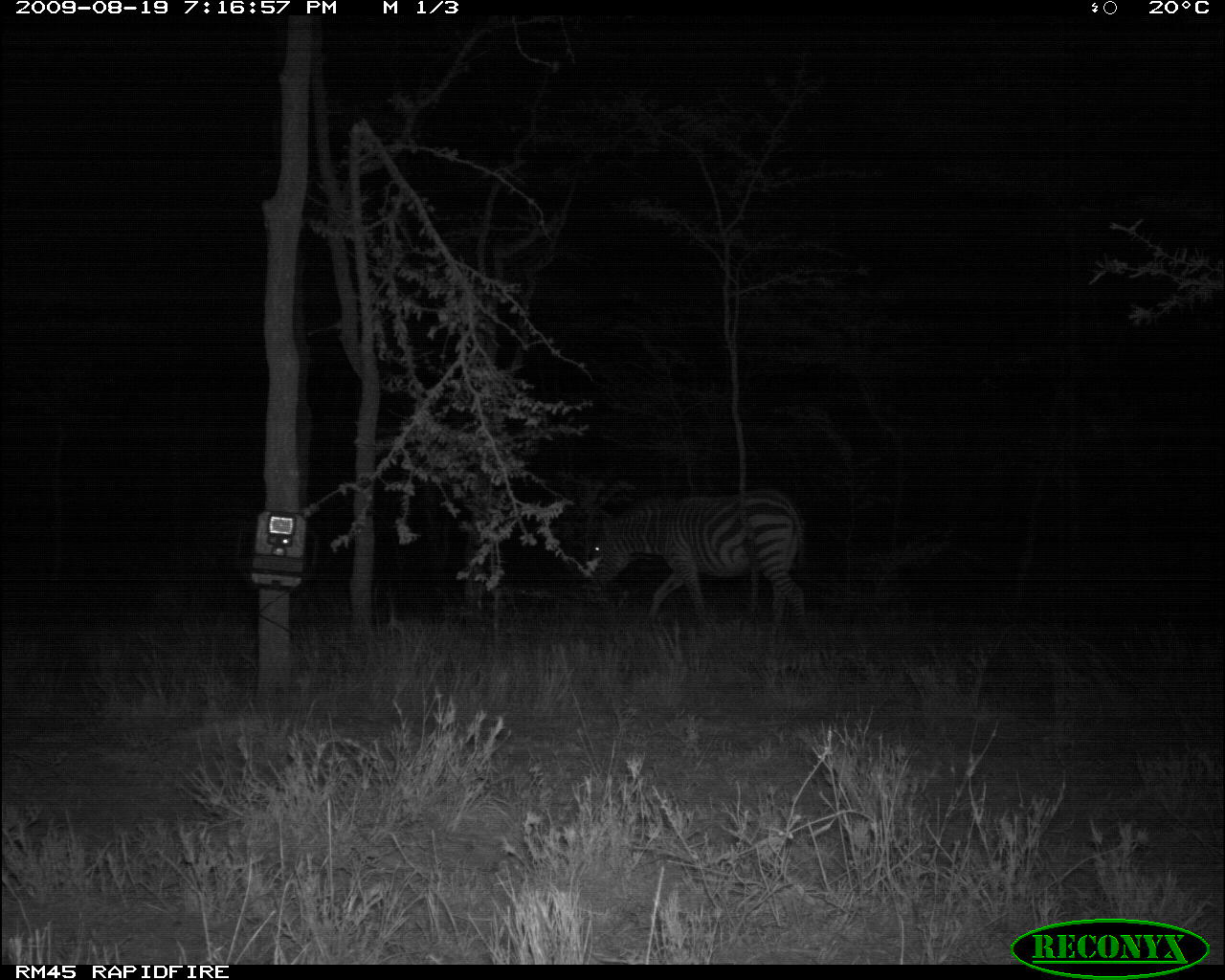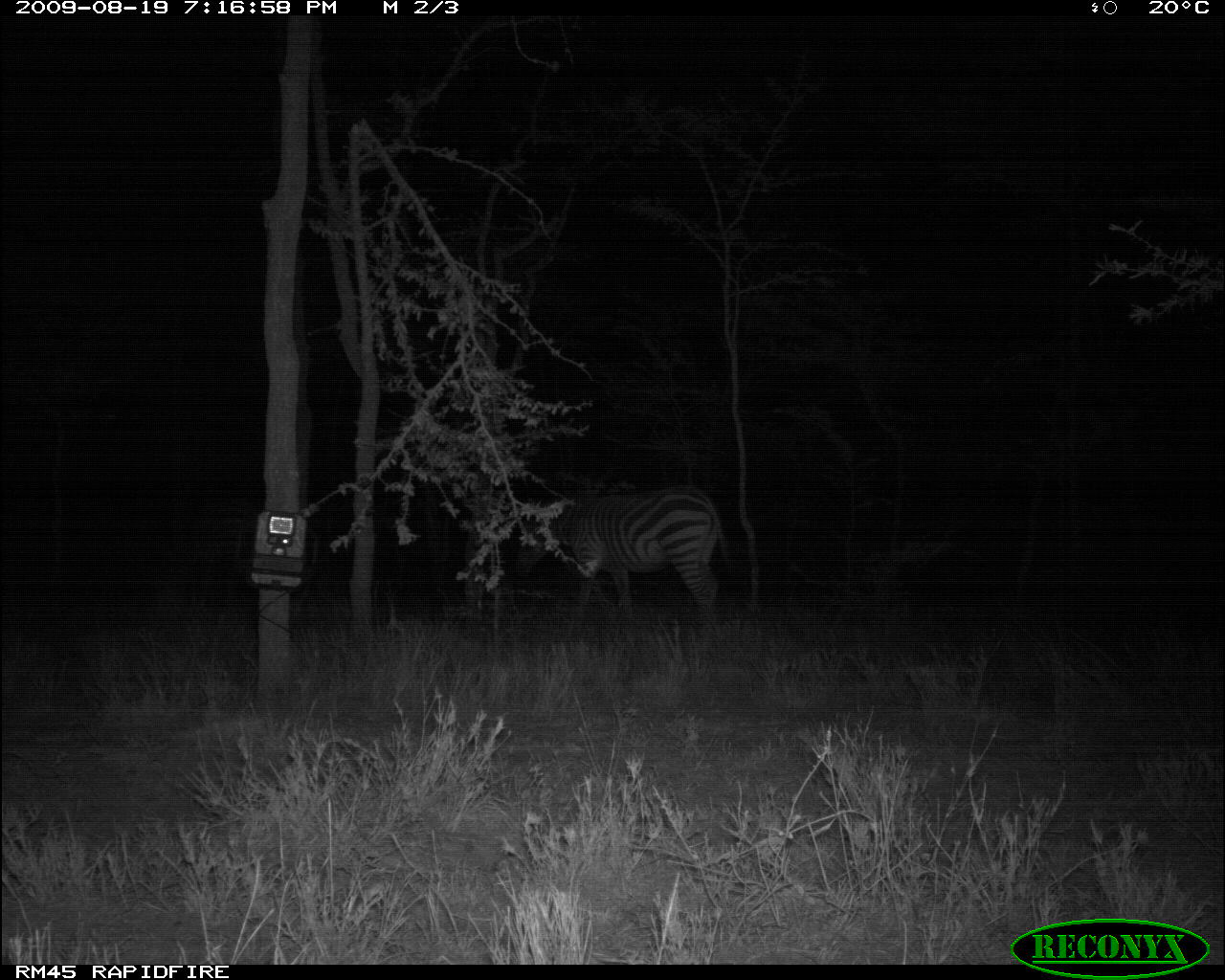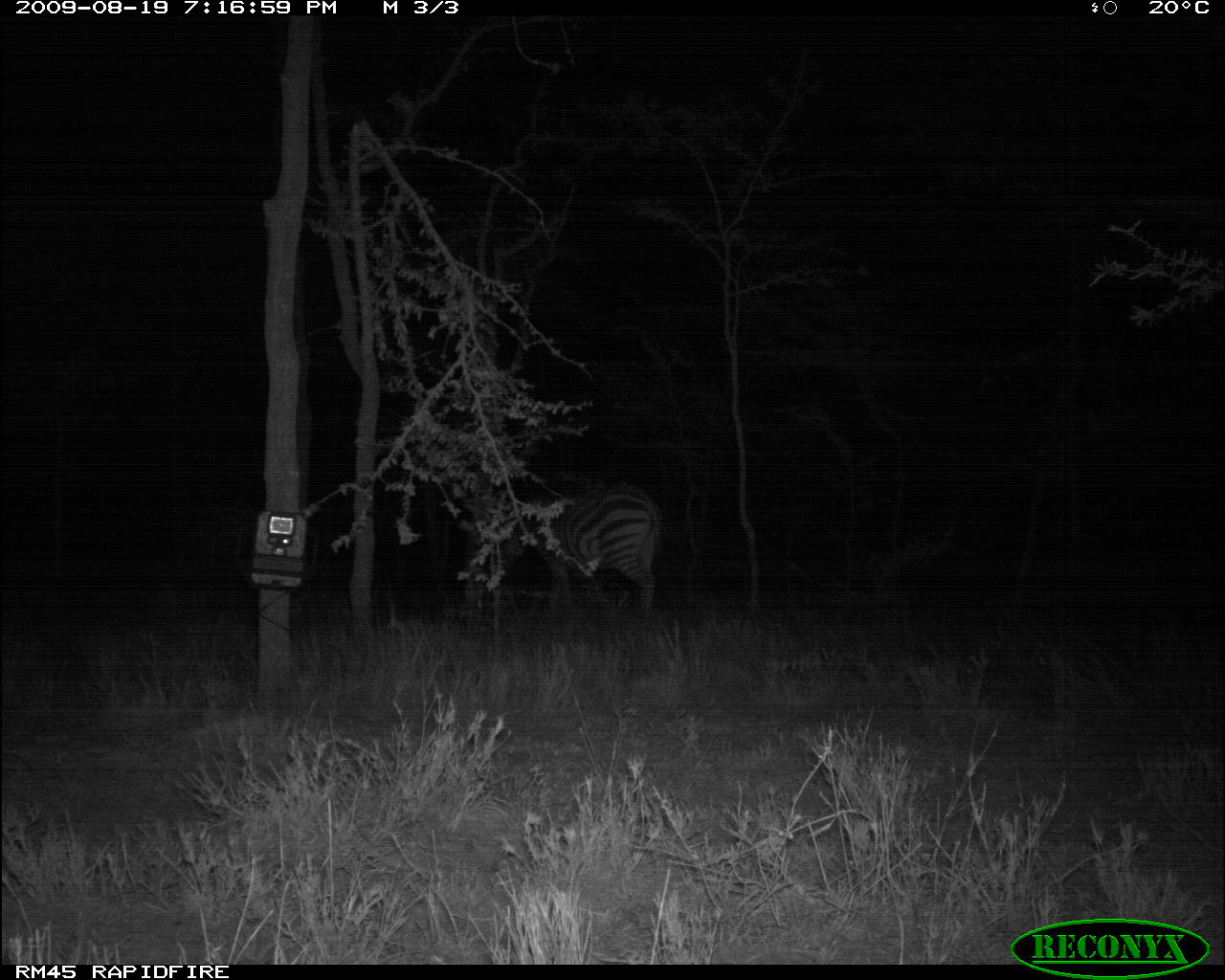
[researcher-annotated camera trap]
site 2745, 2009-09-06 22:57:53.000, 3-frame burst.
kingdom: Animalia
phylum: Chordata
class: Mammalia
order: Perissodactyla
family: Equidae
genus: Equus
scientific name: Equus quagga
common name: plains zebra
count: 1